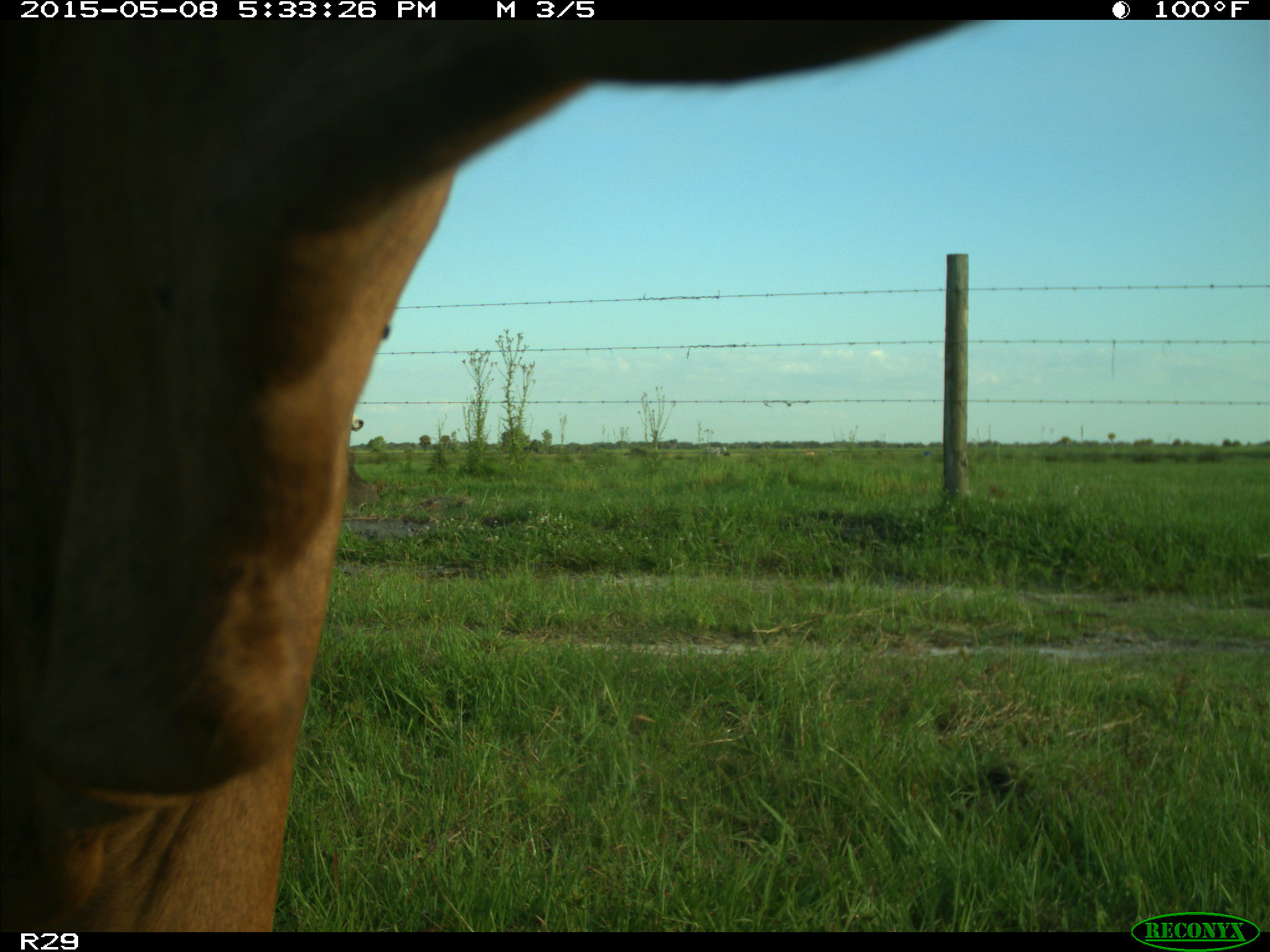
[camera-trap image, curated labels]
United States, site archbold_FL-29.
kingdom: Animalia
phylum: Chordata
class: Mammalia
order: Artiodactyla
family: Bovidae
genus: Bos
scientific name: Bos taurus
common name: domestic cow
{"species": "Bos taurus (domestic cow)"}